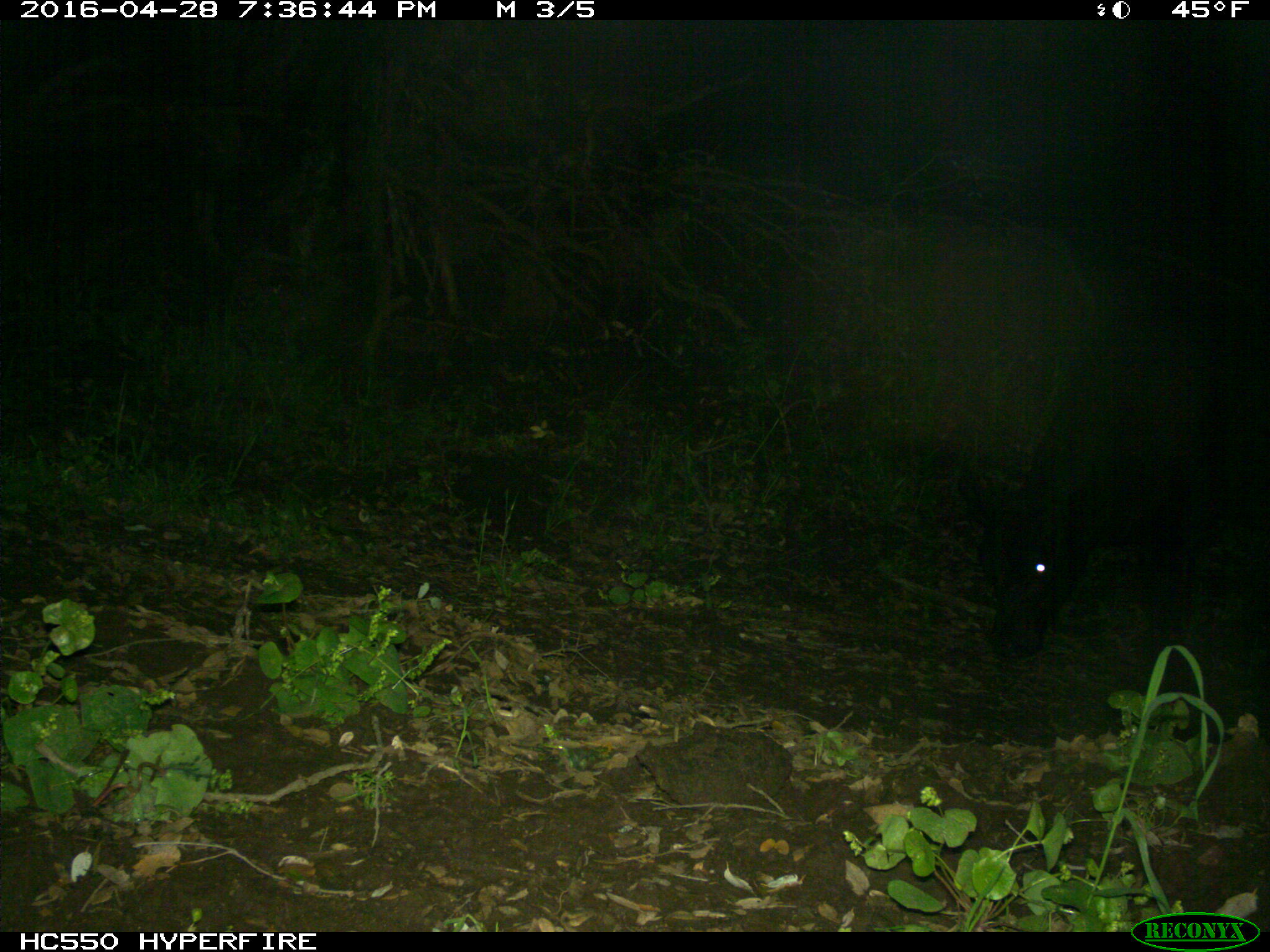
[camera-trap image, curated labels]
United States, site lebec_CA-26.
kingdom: Animalia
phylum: Chordata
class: Mammalia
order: Artiodactyla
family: Bovidae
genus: Bos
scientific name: Bos taurus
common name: domestic cow